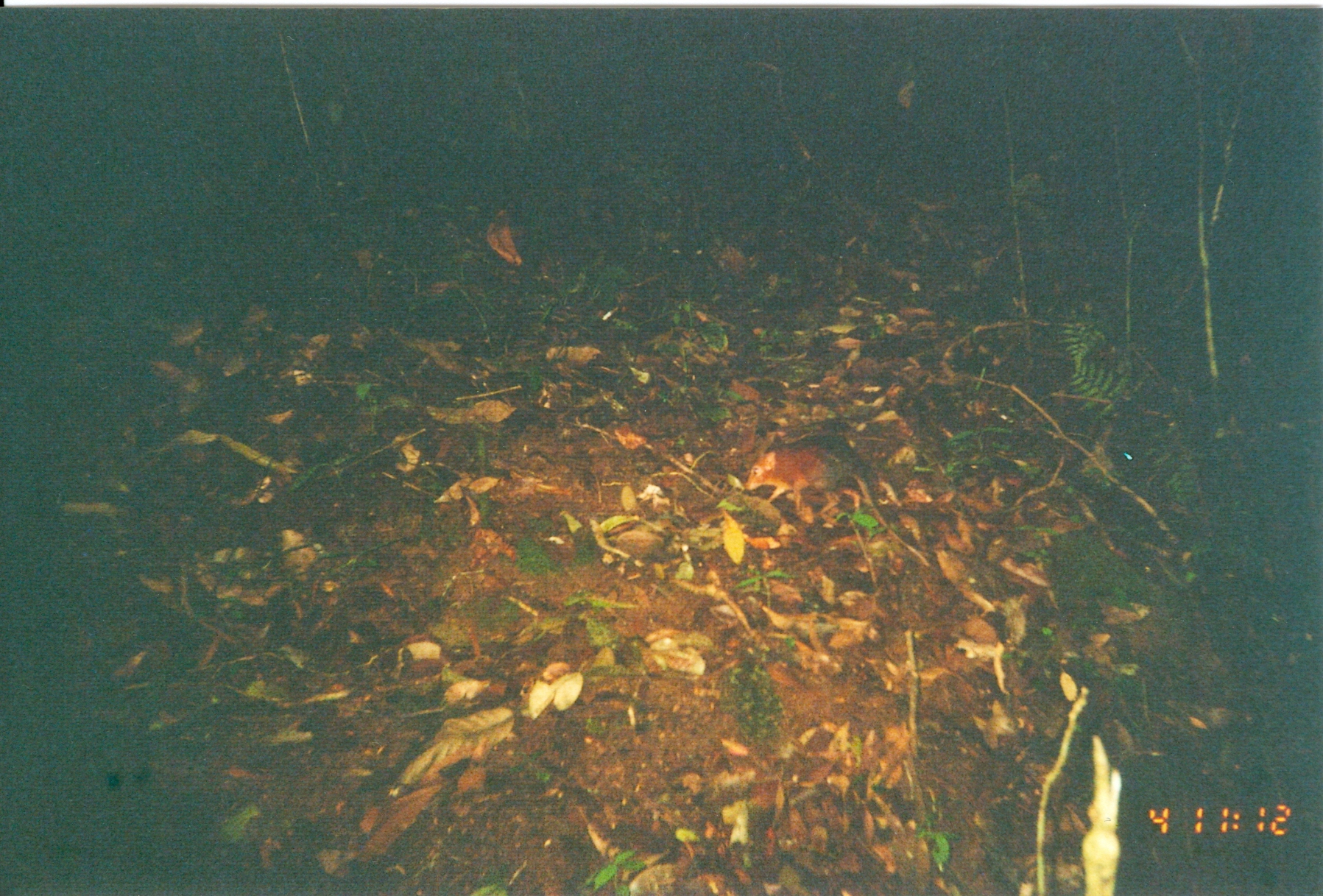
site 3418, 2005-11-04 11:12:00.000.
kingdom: Animalia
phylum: Chordata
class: Mammalia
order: Macroscelidea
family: Macroscelididae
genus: Rhynchocyon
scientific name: Rhynchocyon petersi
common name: black-and-rufous sengi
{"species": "Rhynchocyon petersi (black-and-rufous sengi)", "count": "1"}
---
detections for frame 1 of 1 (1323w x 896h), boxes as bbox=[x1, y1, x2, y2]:
rhynchocyon petersi: bbox=[744, 445, 930, 568]